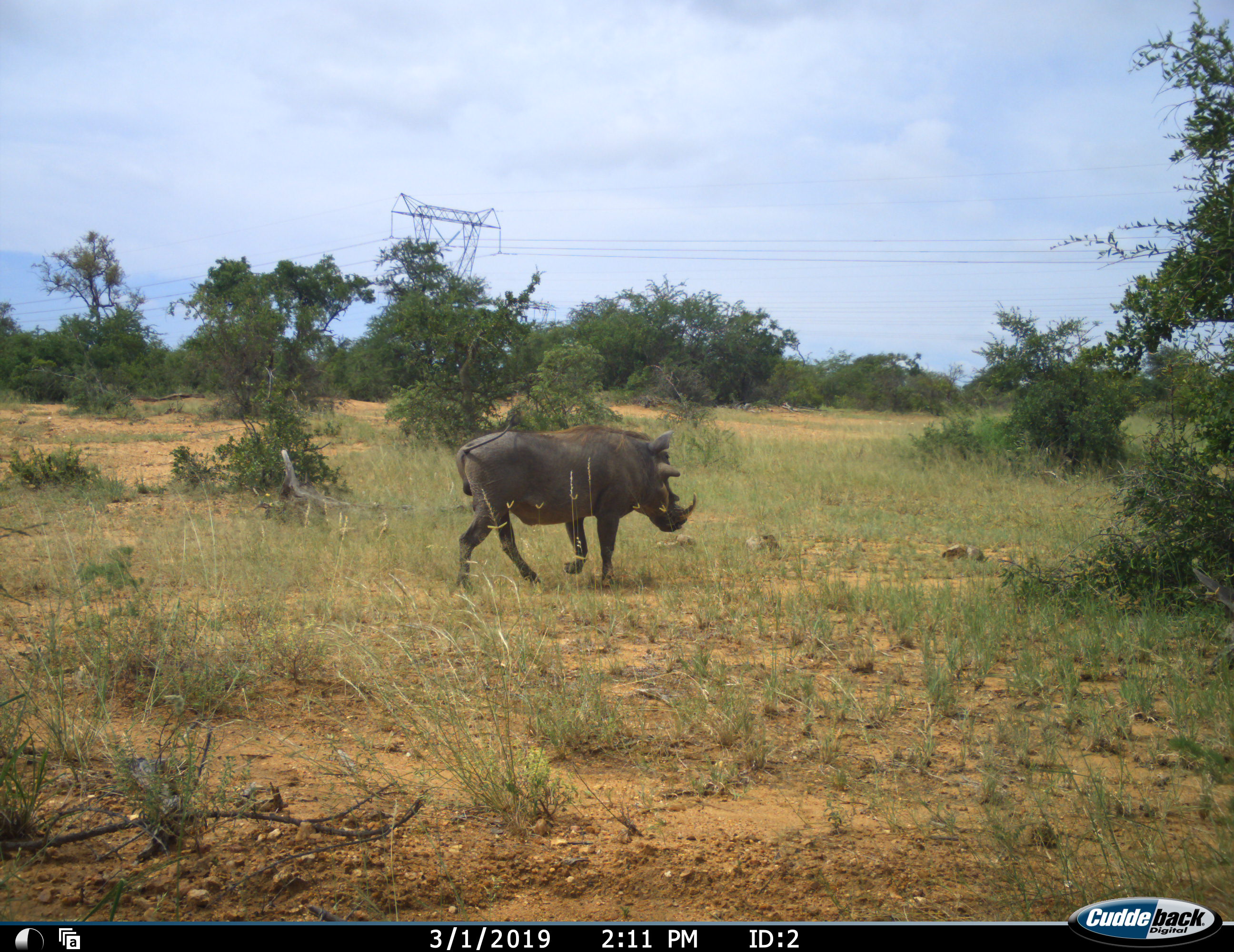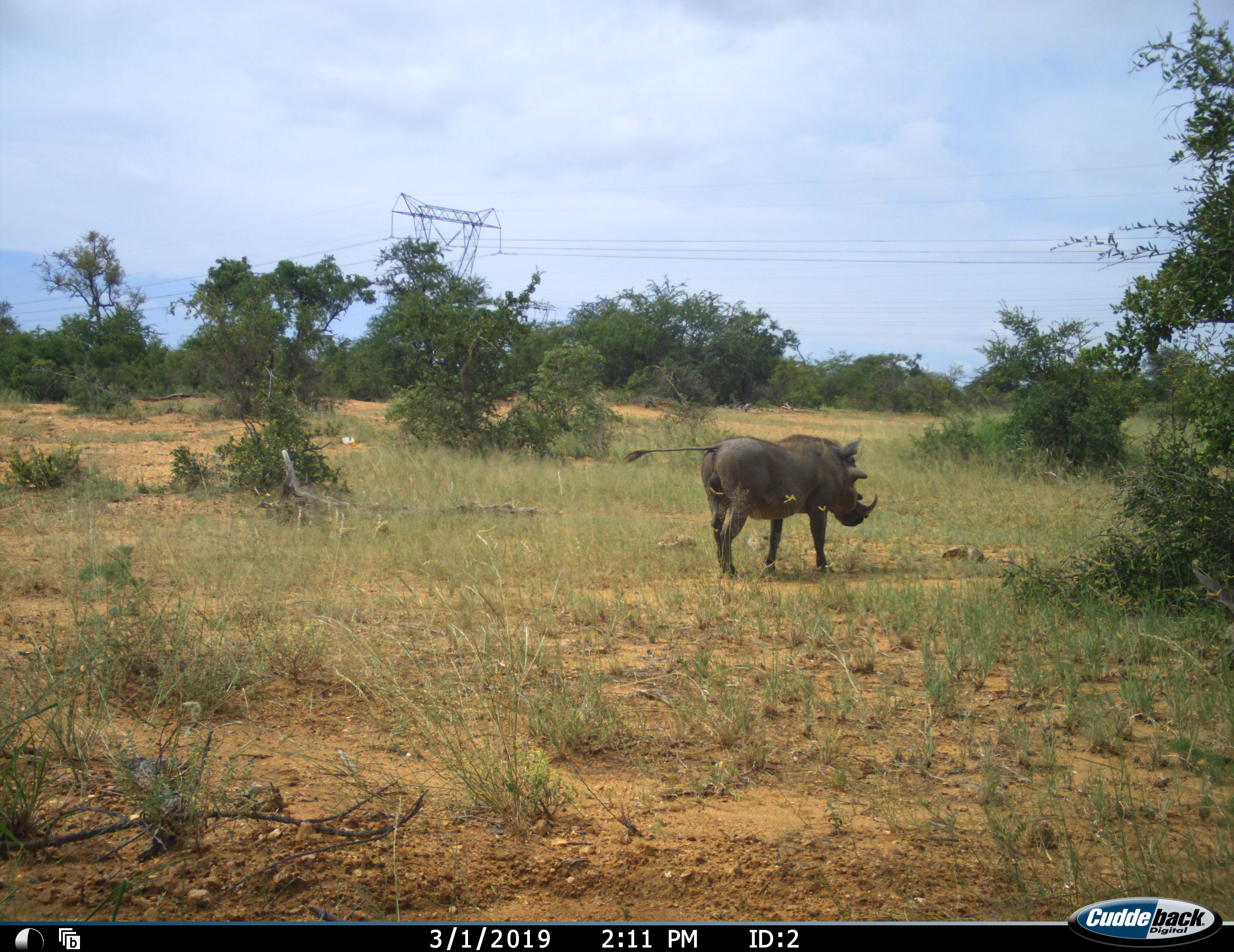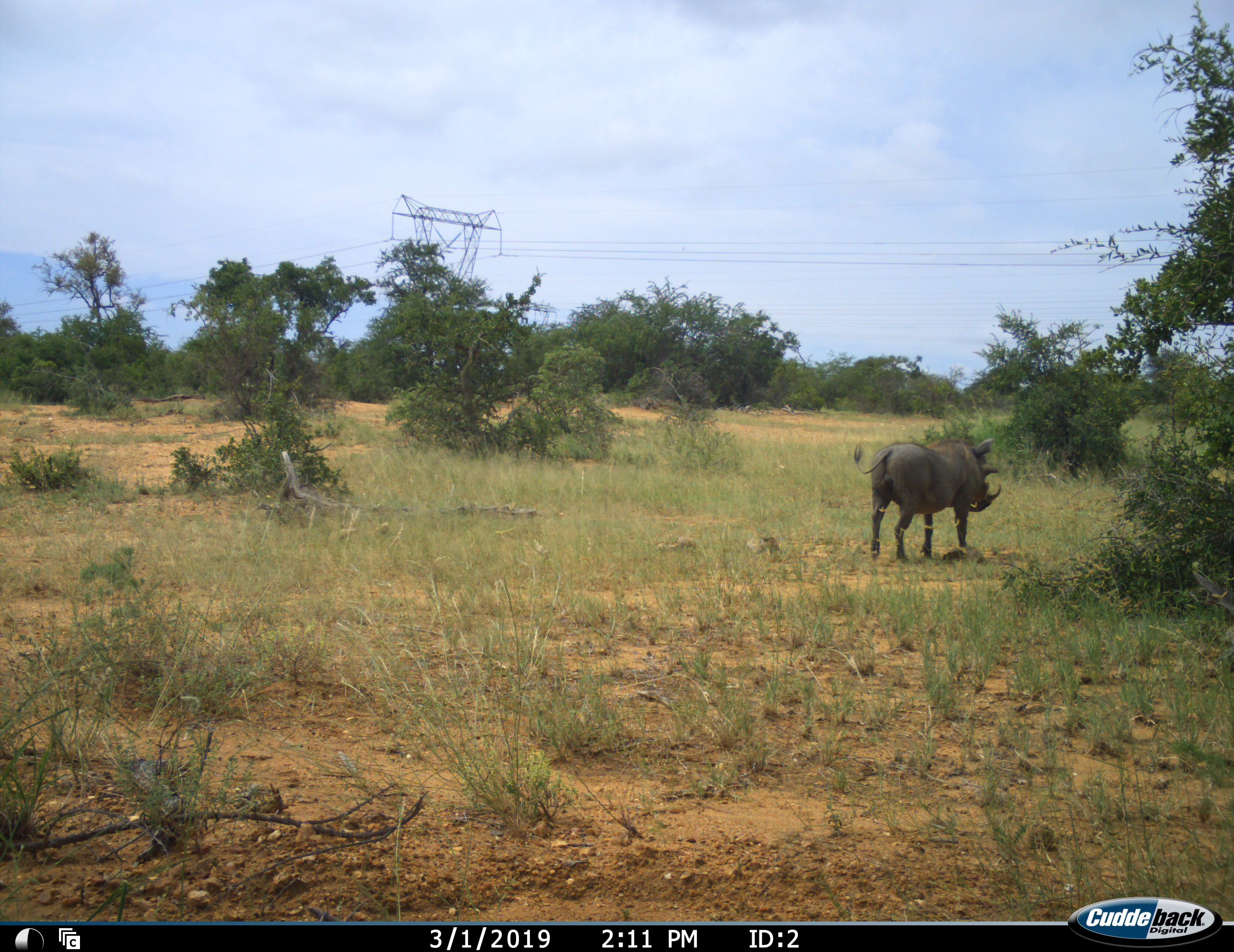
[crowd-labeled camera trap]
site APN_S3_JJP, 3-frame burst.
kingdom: Animalia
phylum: Chordata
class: Mammalia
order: Artiodactyla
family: Suidae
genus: Phacochoerus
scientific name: Phacochoerus africanus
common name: warthog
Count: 1.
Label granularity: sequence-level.